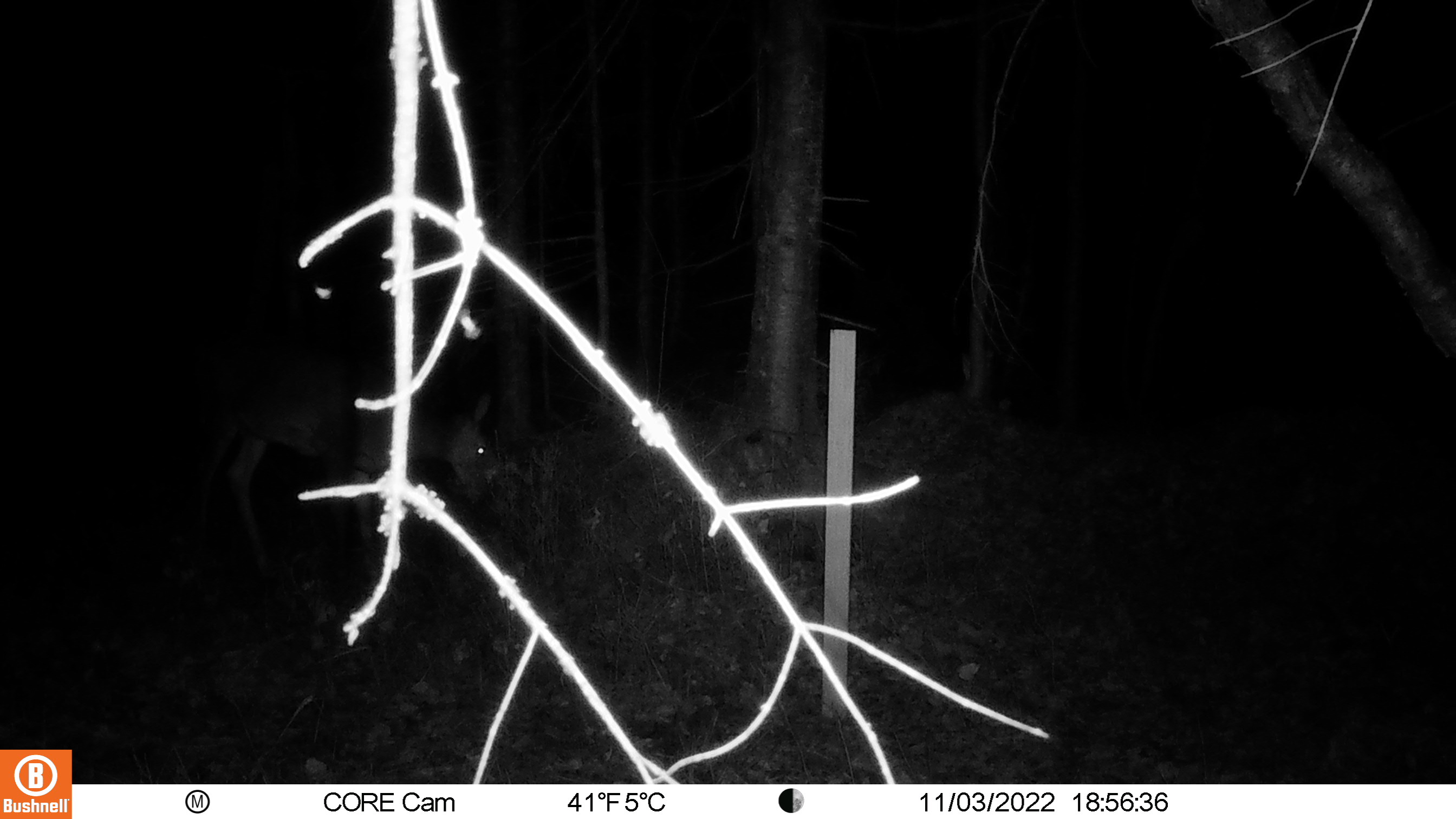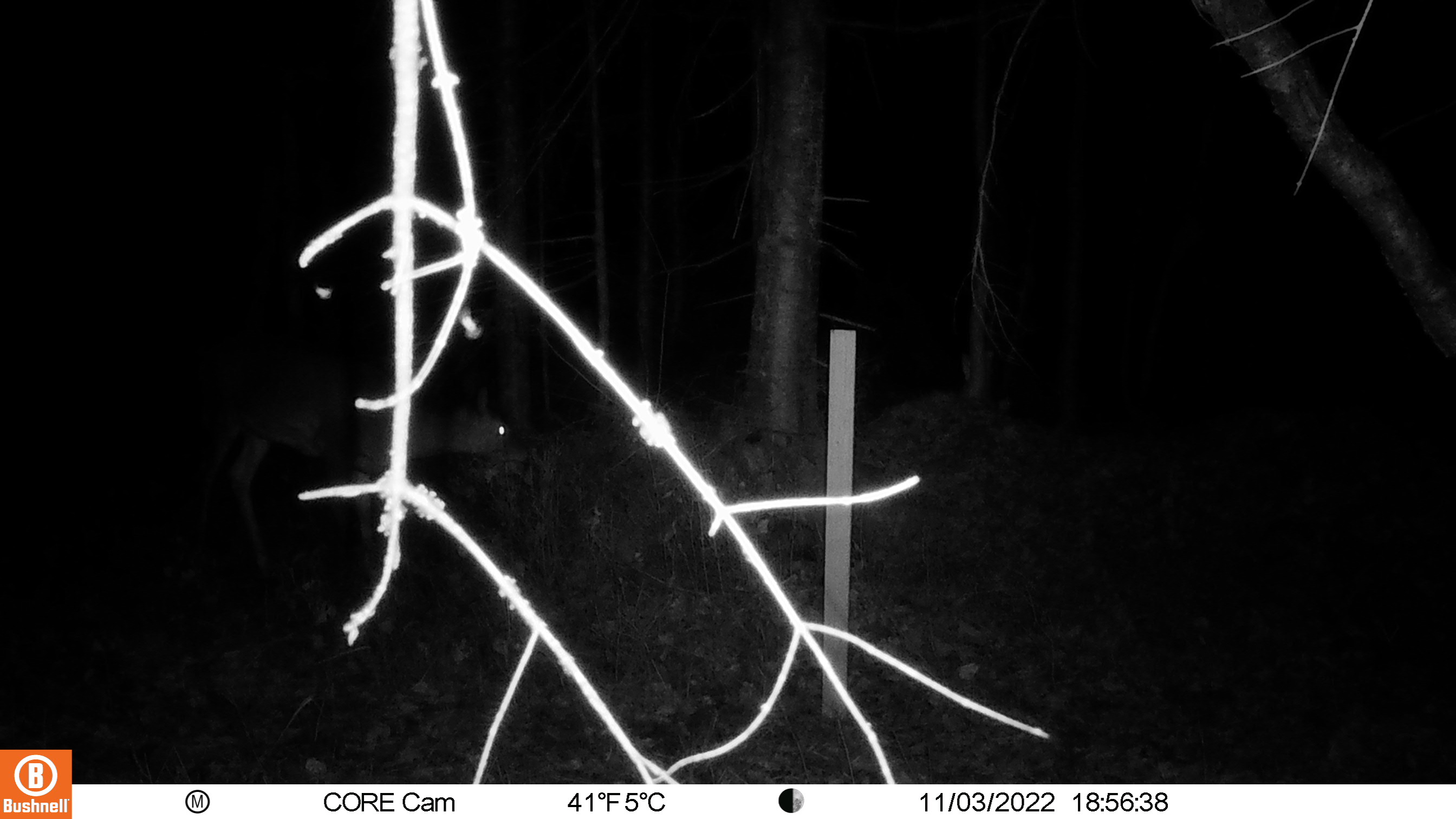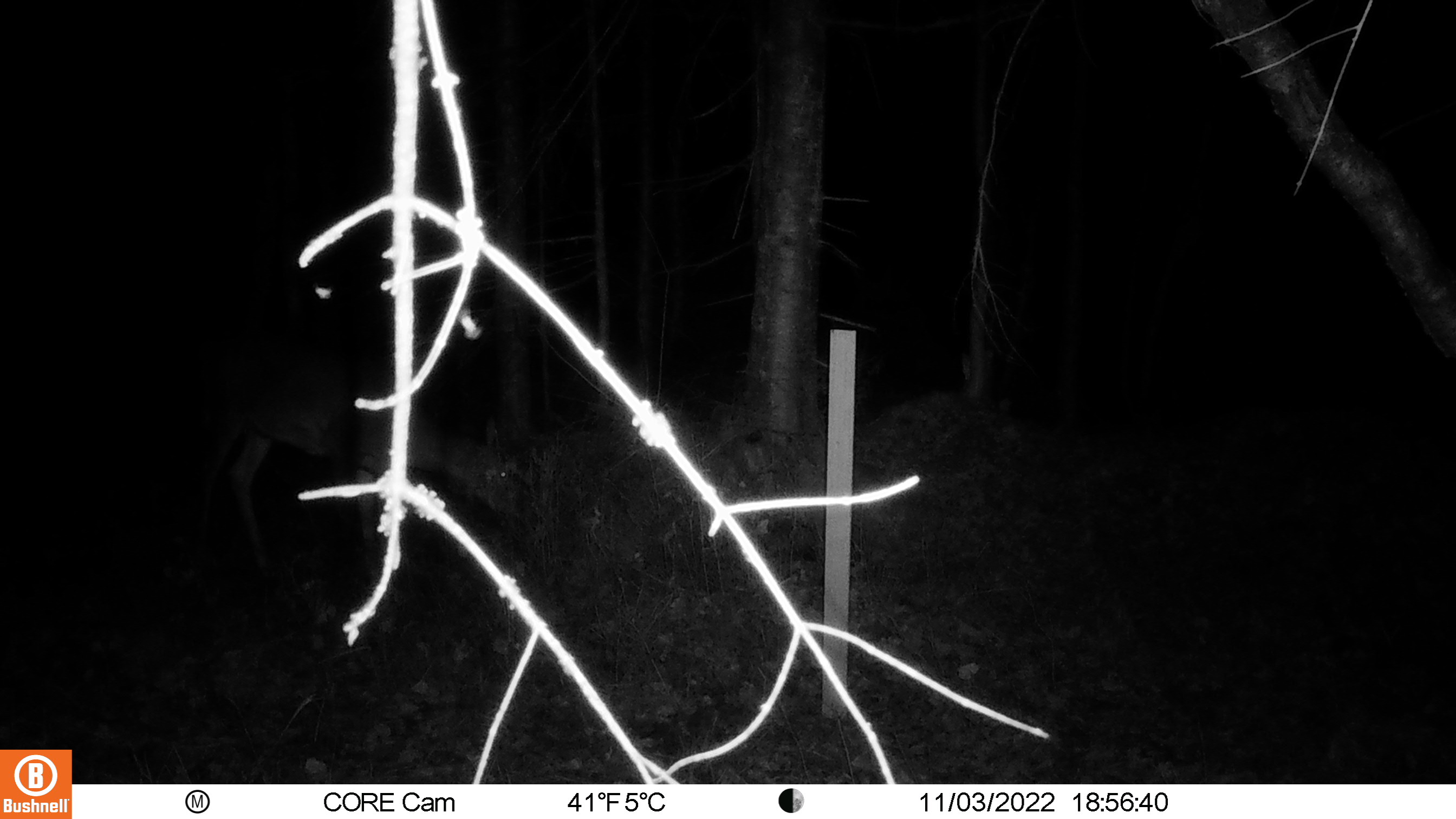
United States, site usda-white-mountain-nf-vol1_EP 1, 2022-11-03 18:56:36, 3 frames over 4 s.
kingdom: Animalia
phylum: Chordata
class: Mammalia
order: Artiodactyla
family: Cervidae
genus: Odocoileus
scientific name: Odocoileus virginianus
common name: white-tailed deer